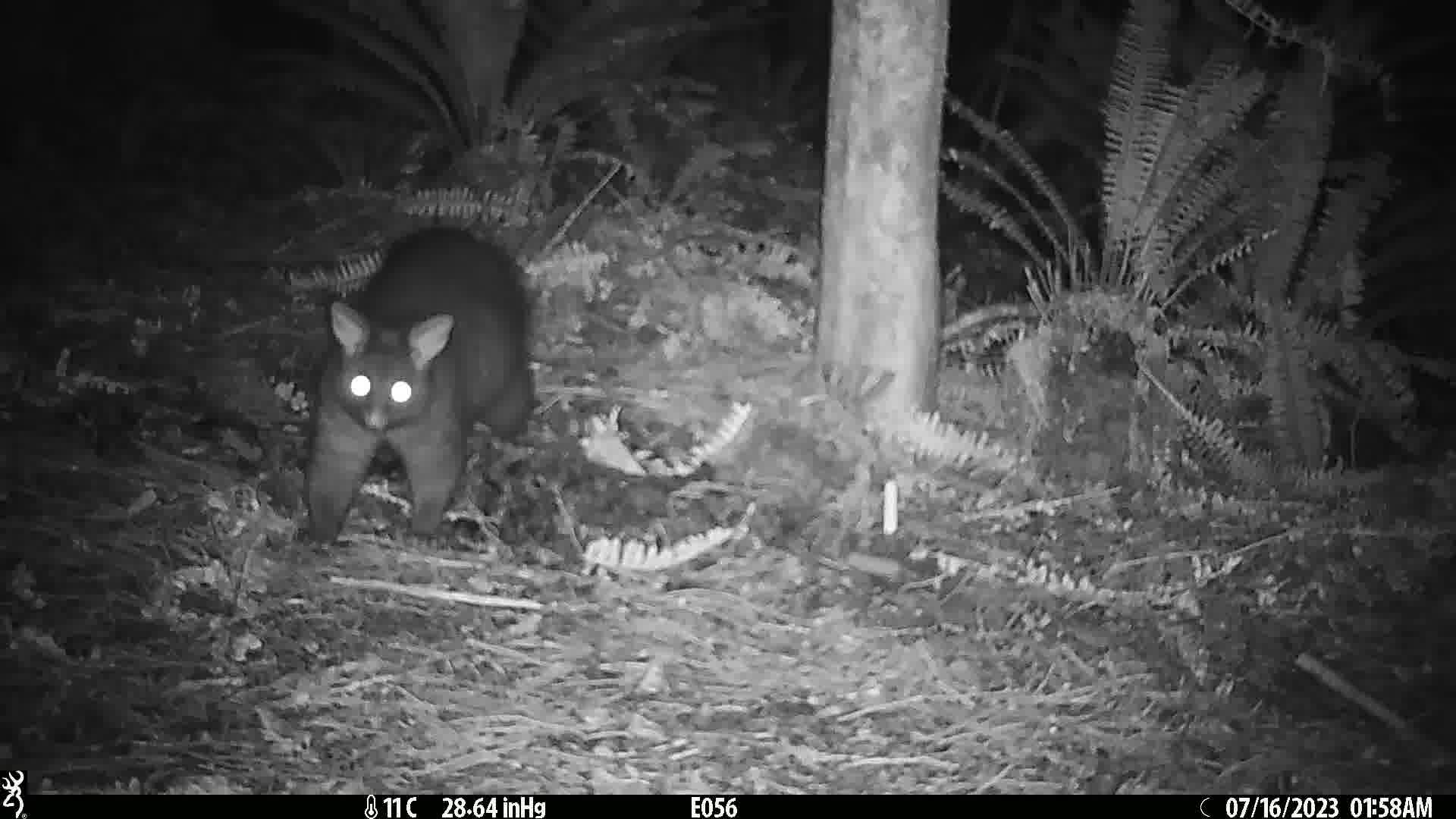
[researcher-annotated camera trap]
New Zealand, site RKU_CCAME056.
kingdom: Animalia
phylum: Chordata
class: Mammalia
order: Diprotodontia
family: Phalangeridae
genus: Trichosurus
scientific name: Trichosurus vulpecula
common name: common brushtail possum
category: possum